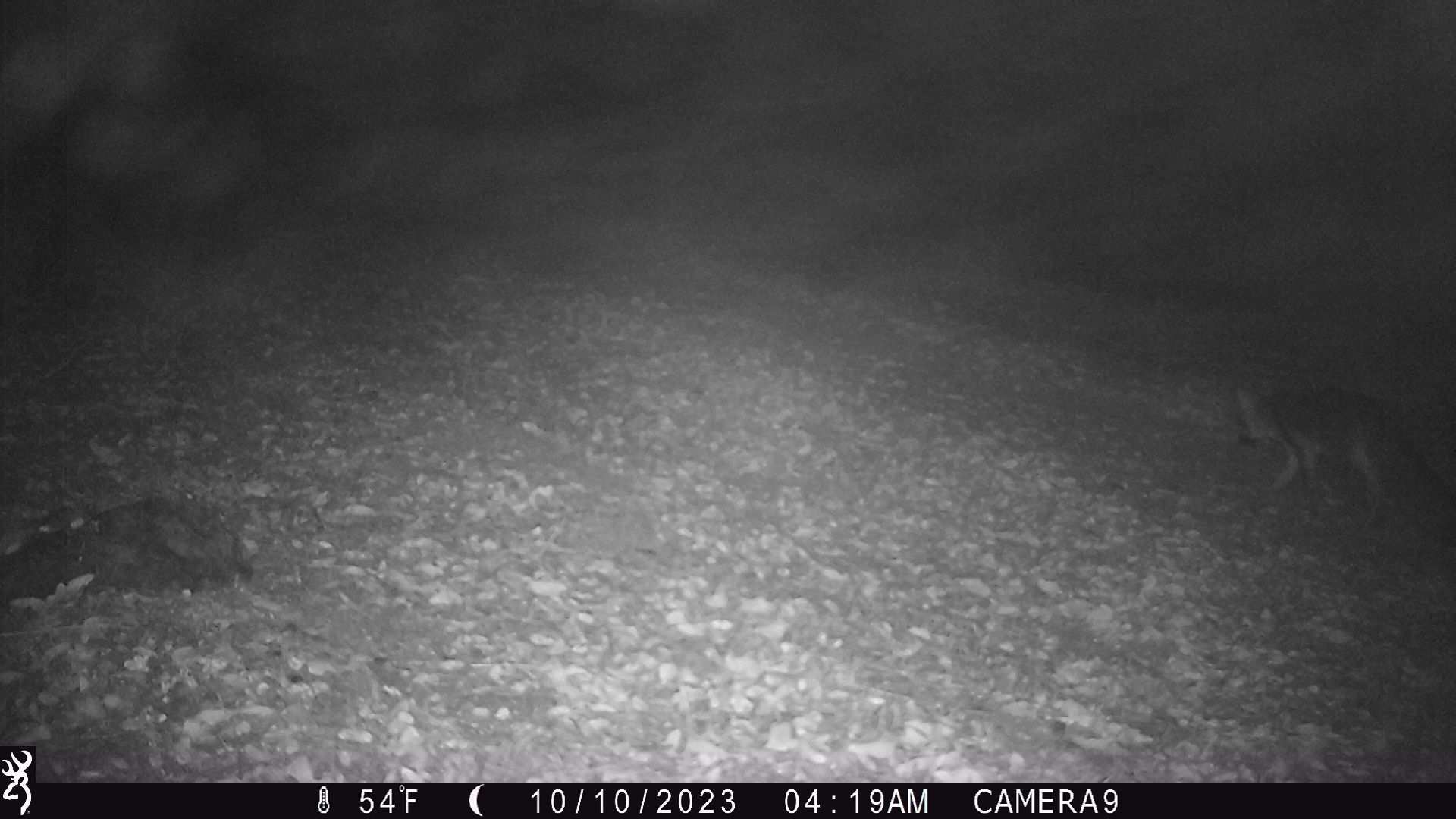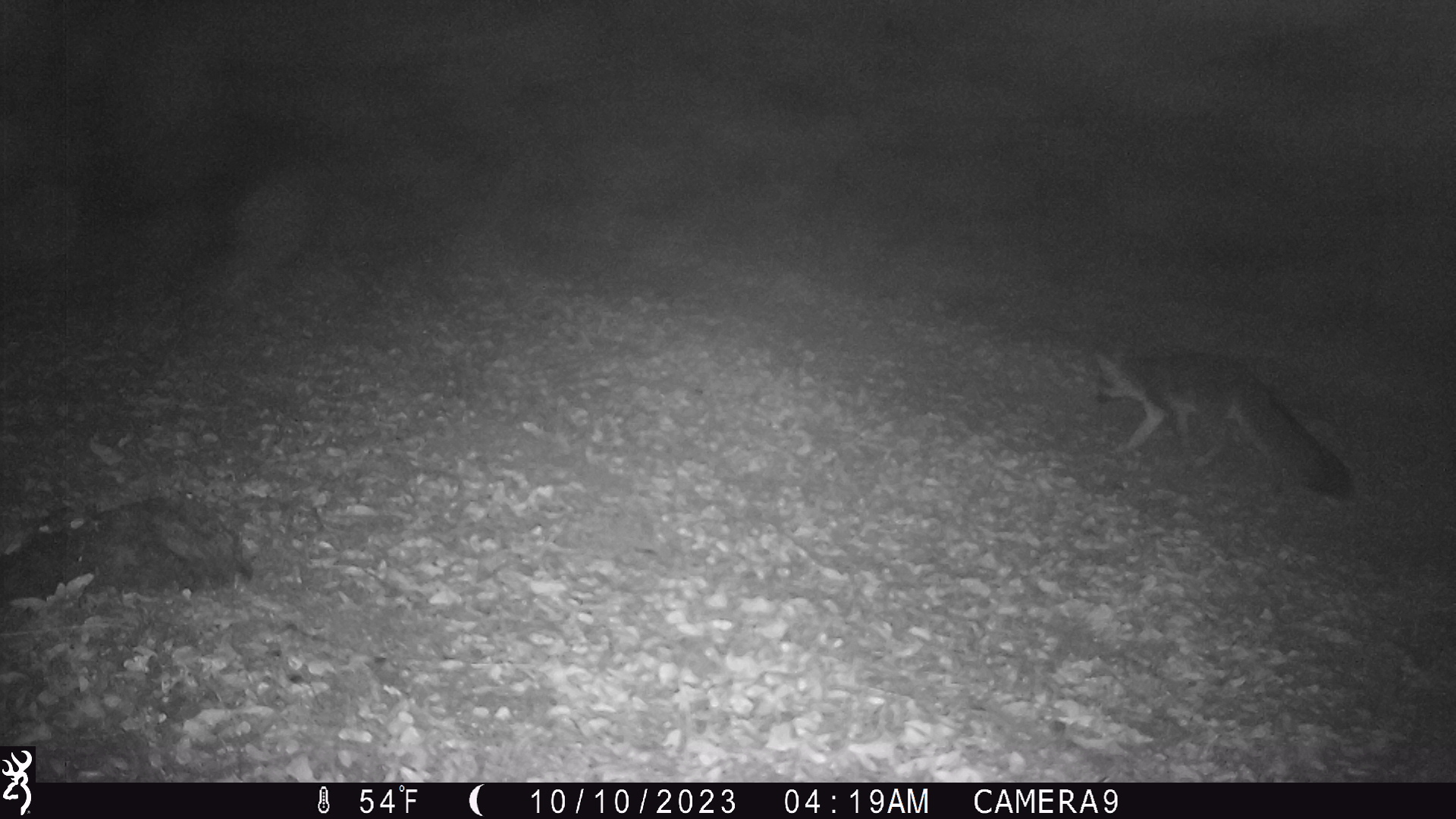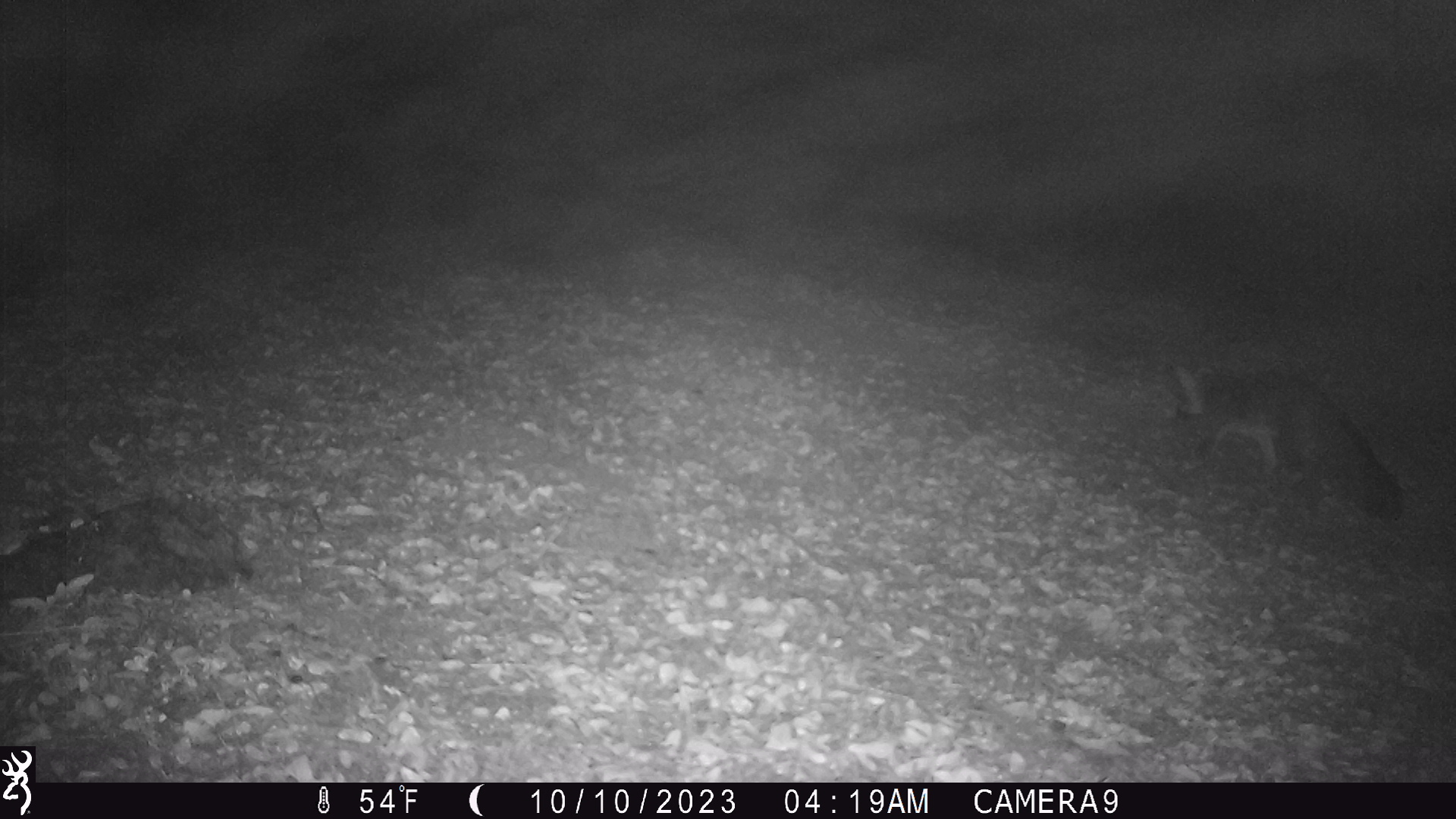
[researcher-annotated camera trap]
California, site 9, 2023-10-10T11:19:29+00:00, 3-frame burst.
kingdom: Animalia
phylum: Chordata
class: Mammalia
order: Carnivora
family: Canidae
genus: Urocyon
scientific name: Urocyon cinereoargenteus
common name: gray fox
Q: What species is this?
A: Gray fox (Urocyon cinereoargenteus).